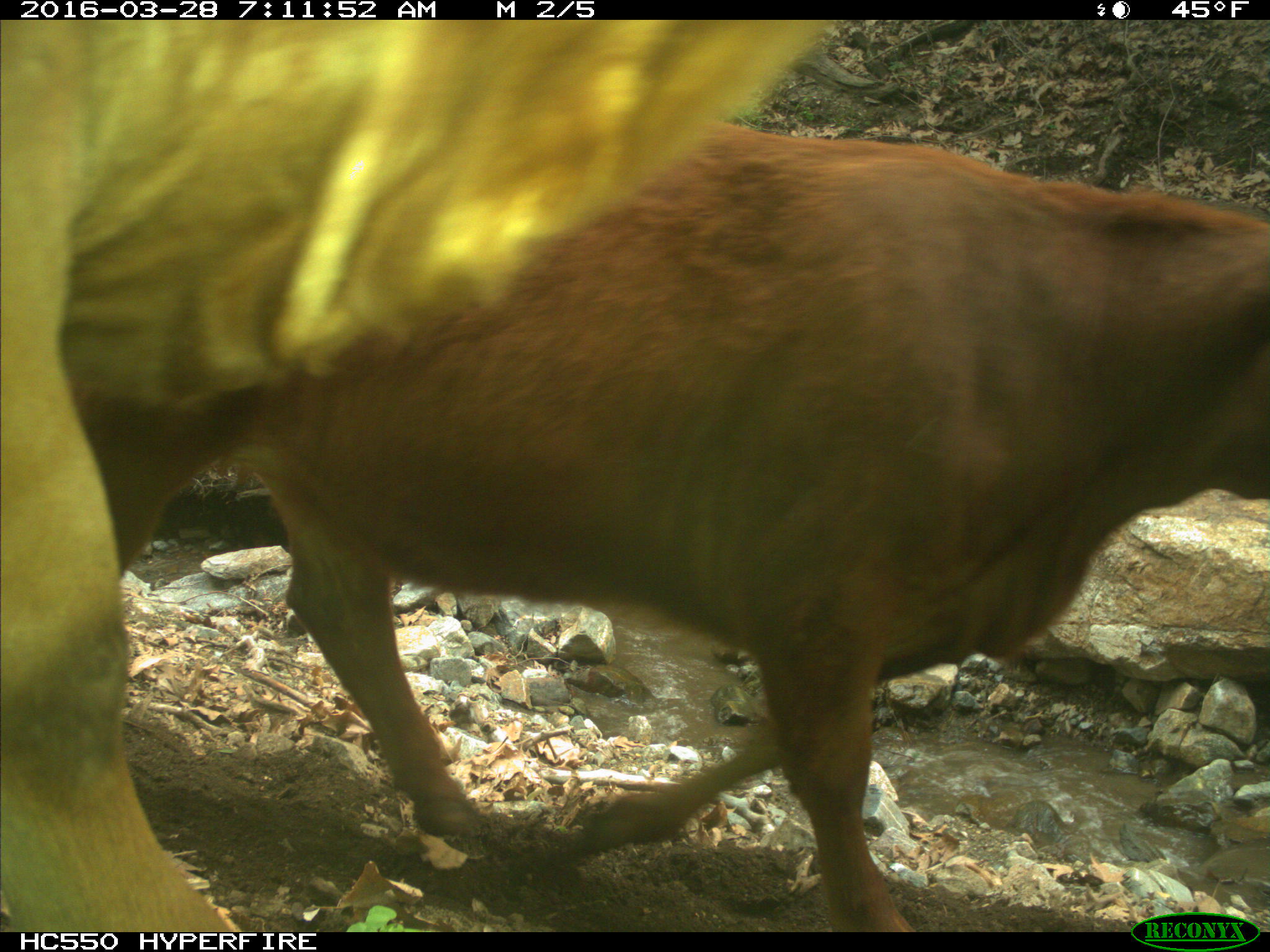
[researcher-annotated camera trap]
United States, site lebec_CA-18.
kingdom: Animalia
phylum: Chordata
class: Mammalia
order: Artiodactyla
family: Bovidae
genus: Bos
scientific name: Bos taurus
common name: domestic cow